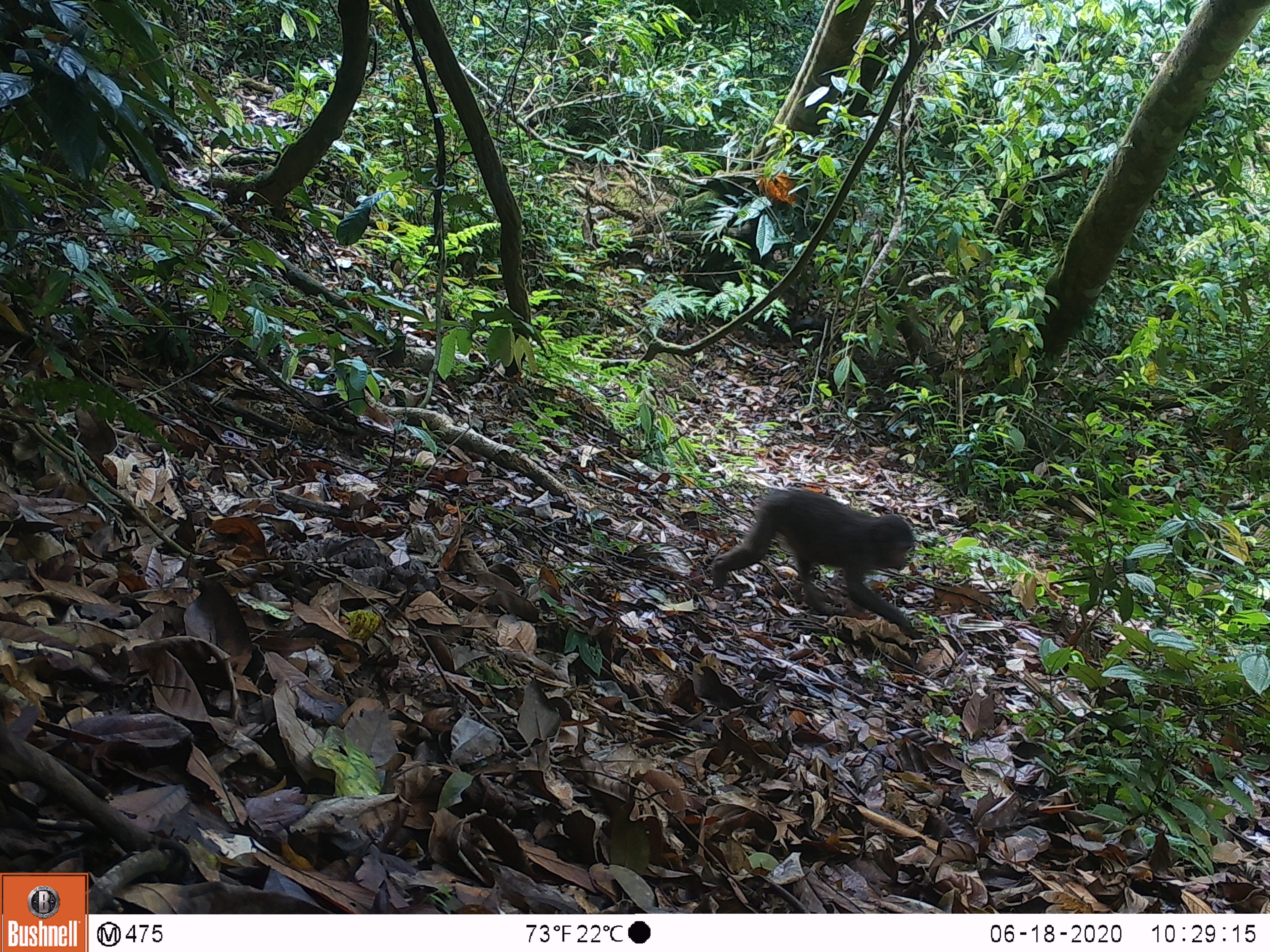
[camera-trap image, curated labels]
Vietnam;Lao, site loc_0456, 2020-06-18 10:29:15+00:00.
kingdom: Animalia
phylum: Chordata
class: Mammalia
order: Primates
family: Cercopithecidae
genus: Macaca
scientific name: Macaca arctoides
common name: stump-tailed macaque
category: stump tailed macaque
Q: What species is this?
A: Stump tailed macaque (stump-tailed macaque) (Macaca arctoides).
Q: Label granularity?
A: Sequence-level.